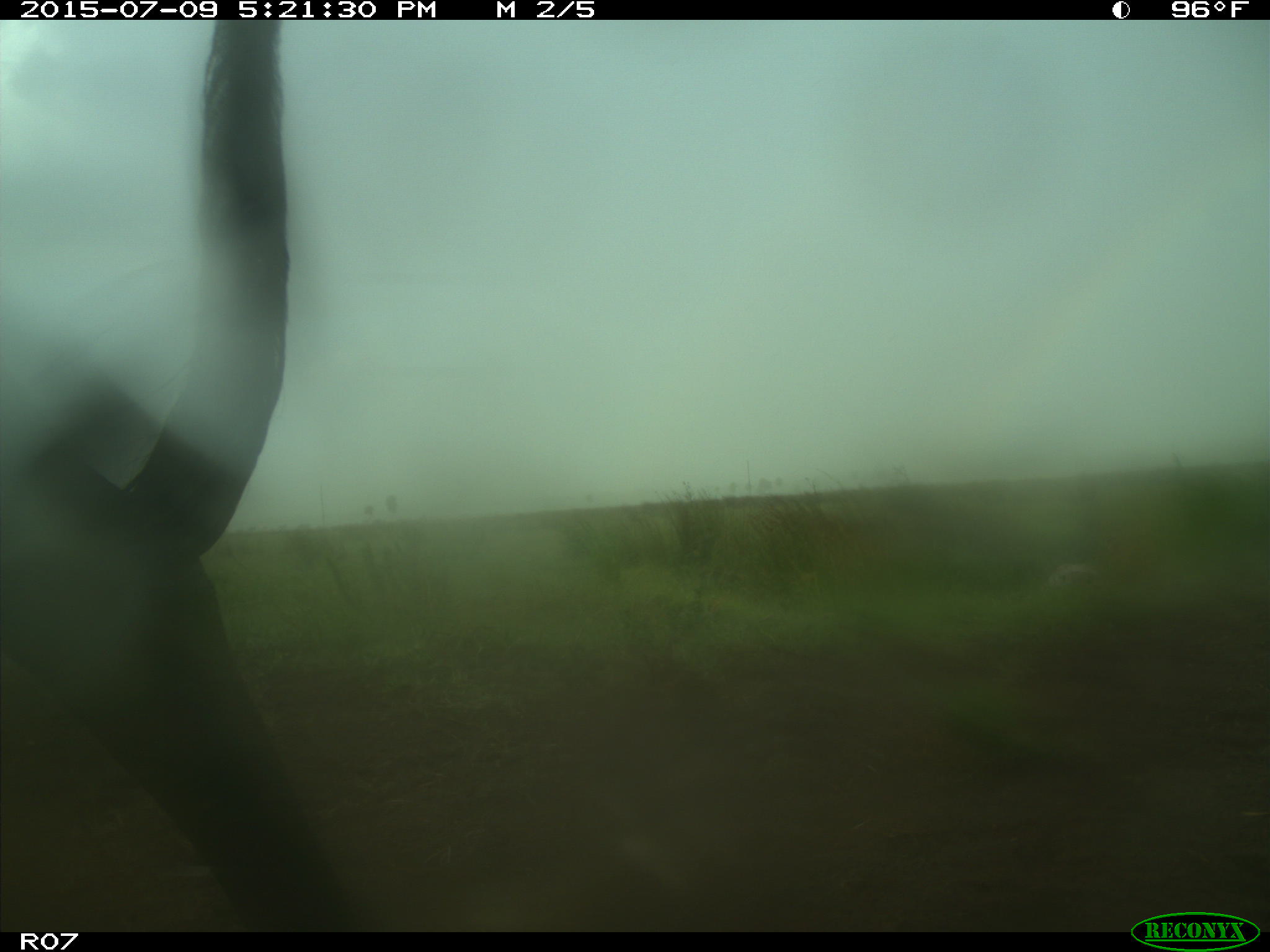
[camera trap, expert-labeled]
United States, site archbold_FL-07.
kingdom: Animalia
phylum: Chordata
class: Mammalia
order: Artiodactyla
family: Bovidae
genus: Bos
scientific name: Bos taurus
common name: domestic cow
Bos taurus (domestic cow).